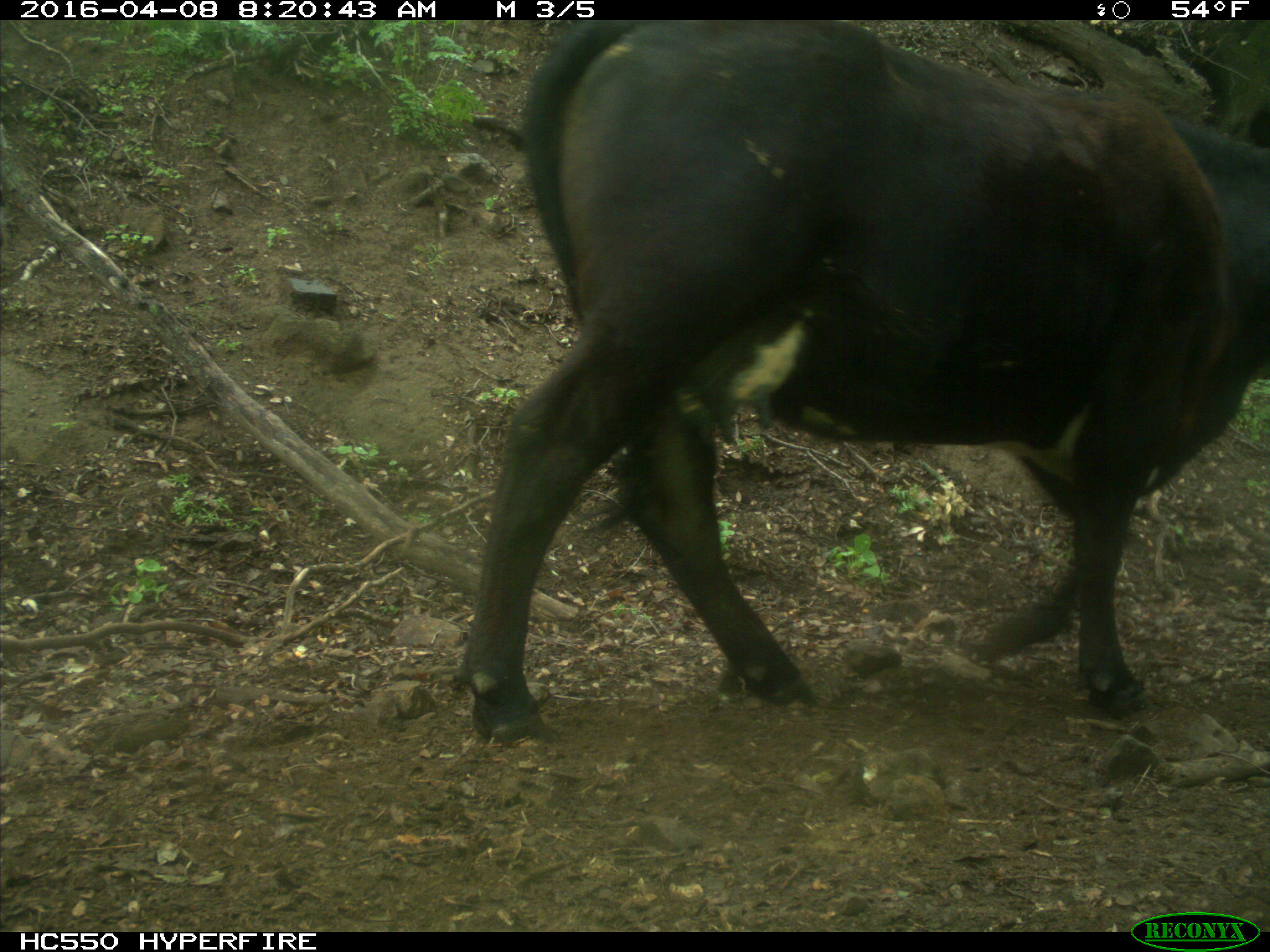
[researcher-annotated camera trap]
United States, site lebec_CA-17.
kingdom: Animalia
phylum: Chordata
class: Mammalia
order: Artiodactyla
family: Bovidae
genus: Bos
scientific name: Bos taurus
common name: domestic cow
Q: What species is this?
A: Bos taurus (domestic cow).